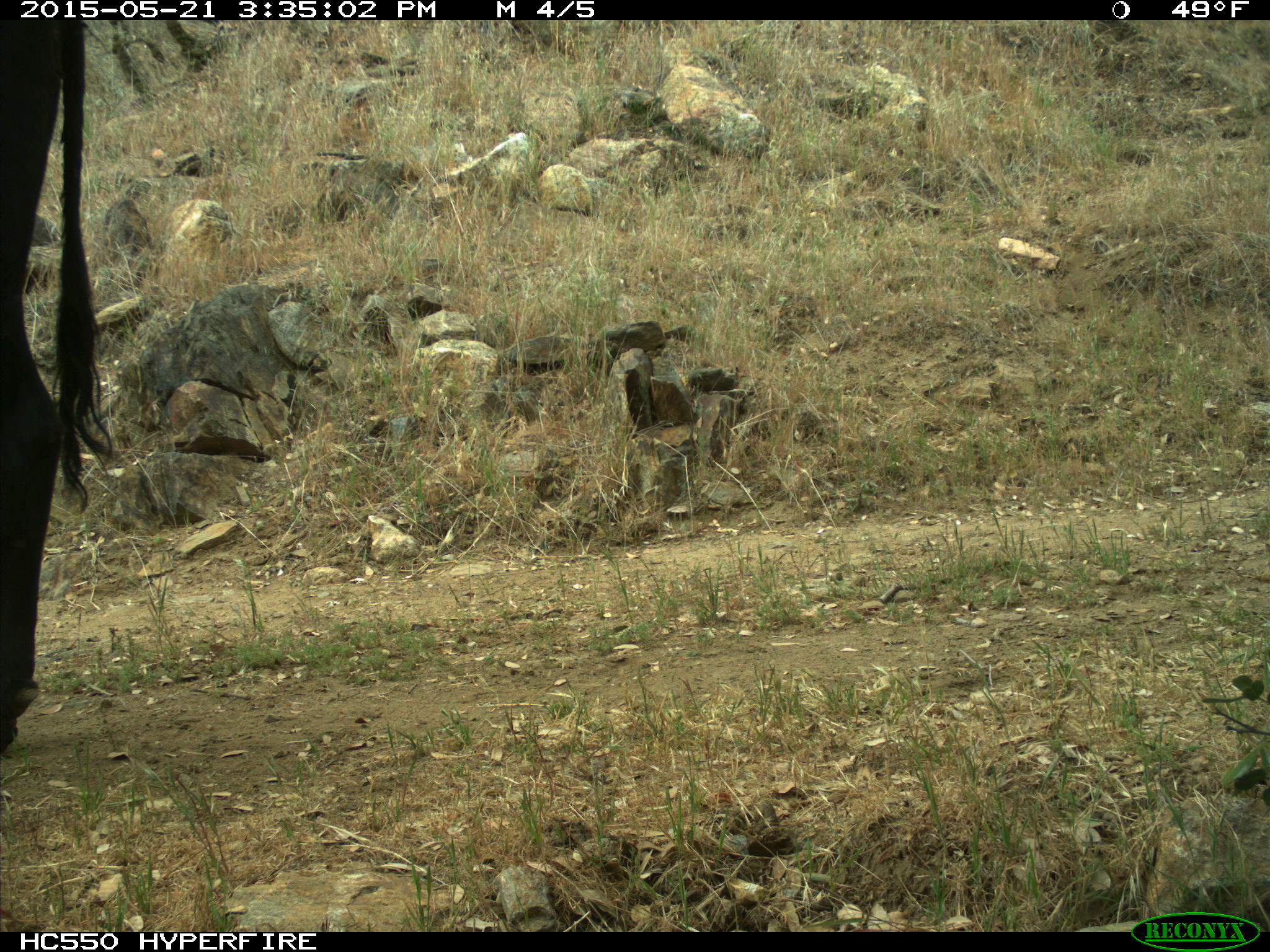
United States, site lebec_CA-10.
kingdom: Animalia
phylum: Chordata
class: Mammalia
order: Artiodactyla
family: Bovidae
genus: Bos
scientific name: Bos taurus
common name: domestic cow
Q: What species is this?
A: Bos taurus (domestic cow).